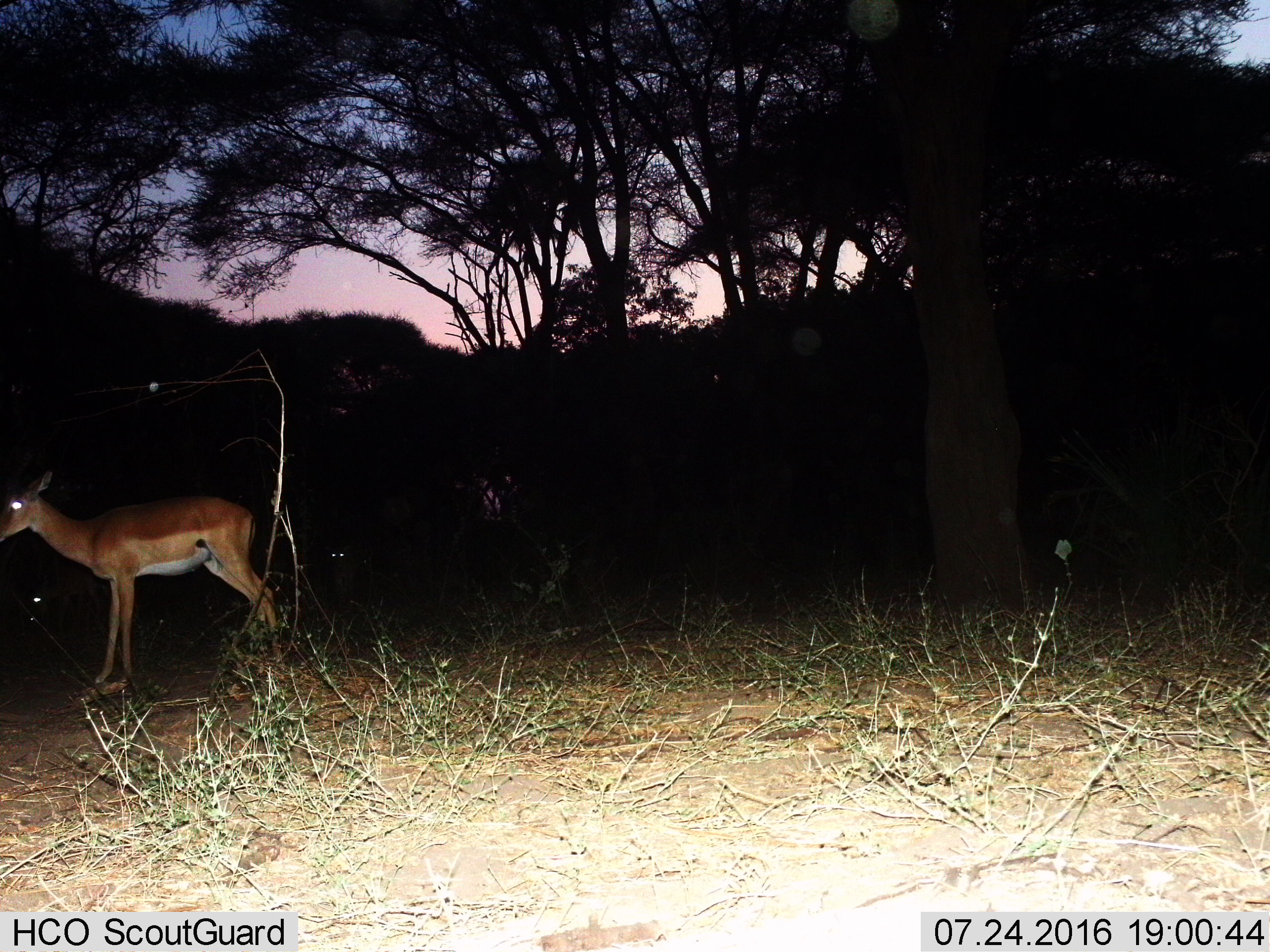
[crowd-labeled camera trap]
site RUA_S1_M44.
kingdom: Animalia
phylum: Chordata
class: Mammalia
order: Artiodactyla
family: Bovidae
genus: Aepyceros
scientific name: Aepyceros melampus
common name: impala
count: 3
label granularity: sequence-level